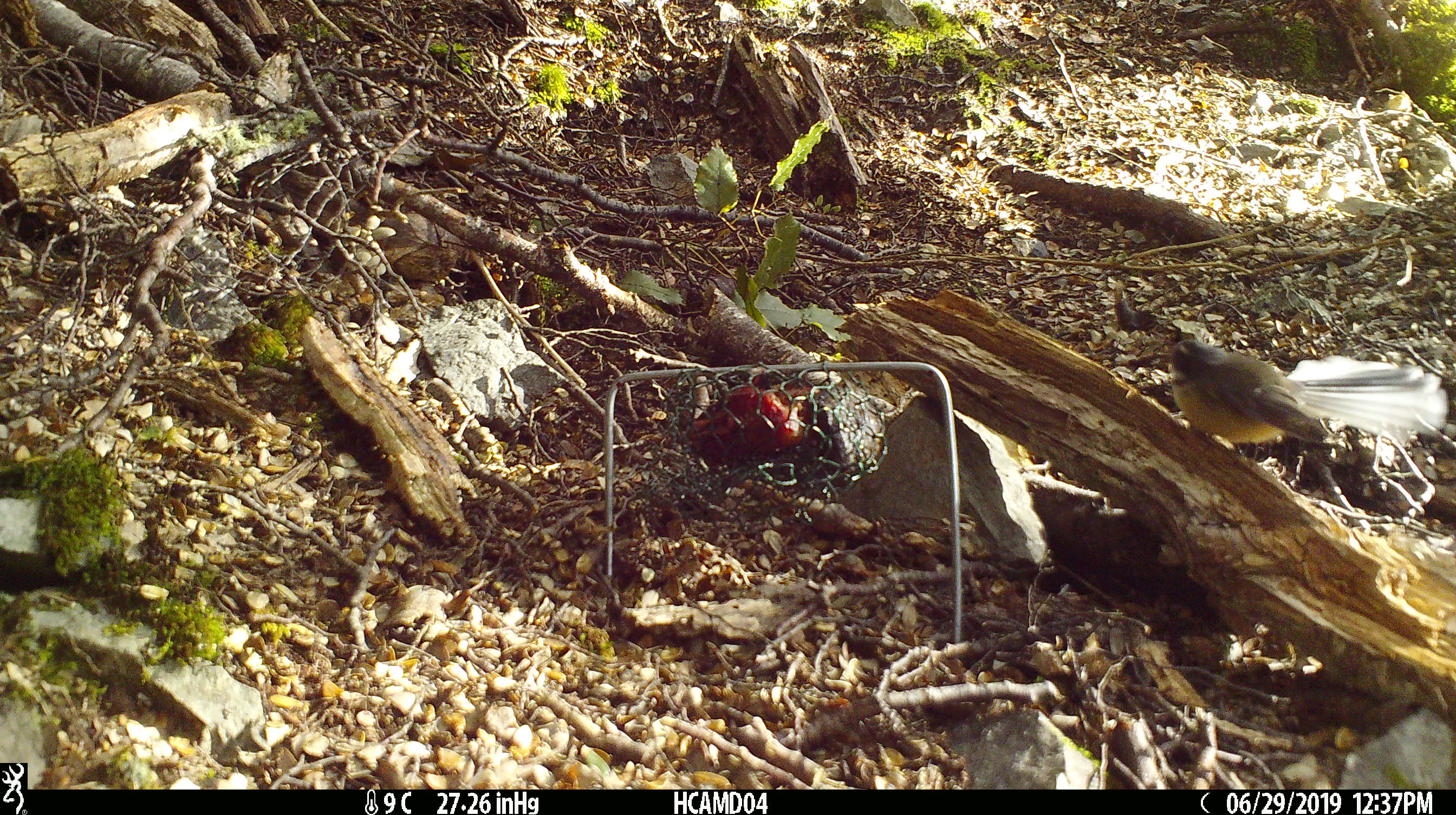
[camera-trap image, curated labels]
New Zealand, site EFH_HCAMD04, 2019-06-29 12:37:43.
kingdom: Animalia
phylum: Chordata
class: Aves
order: Passeriformes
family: Rhipiduridae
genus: Rhipidura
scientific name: Rhipidura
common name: fantails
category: fantail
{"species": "fantail (fantails) (Rhipidura)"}